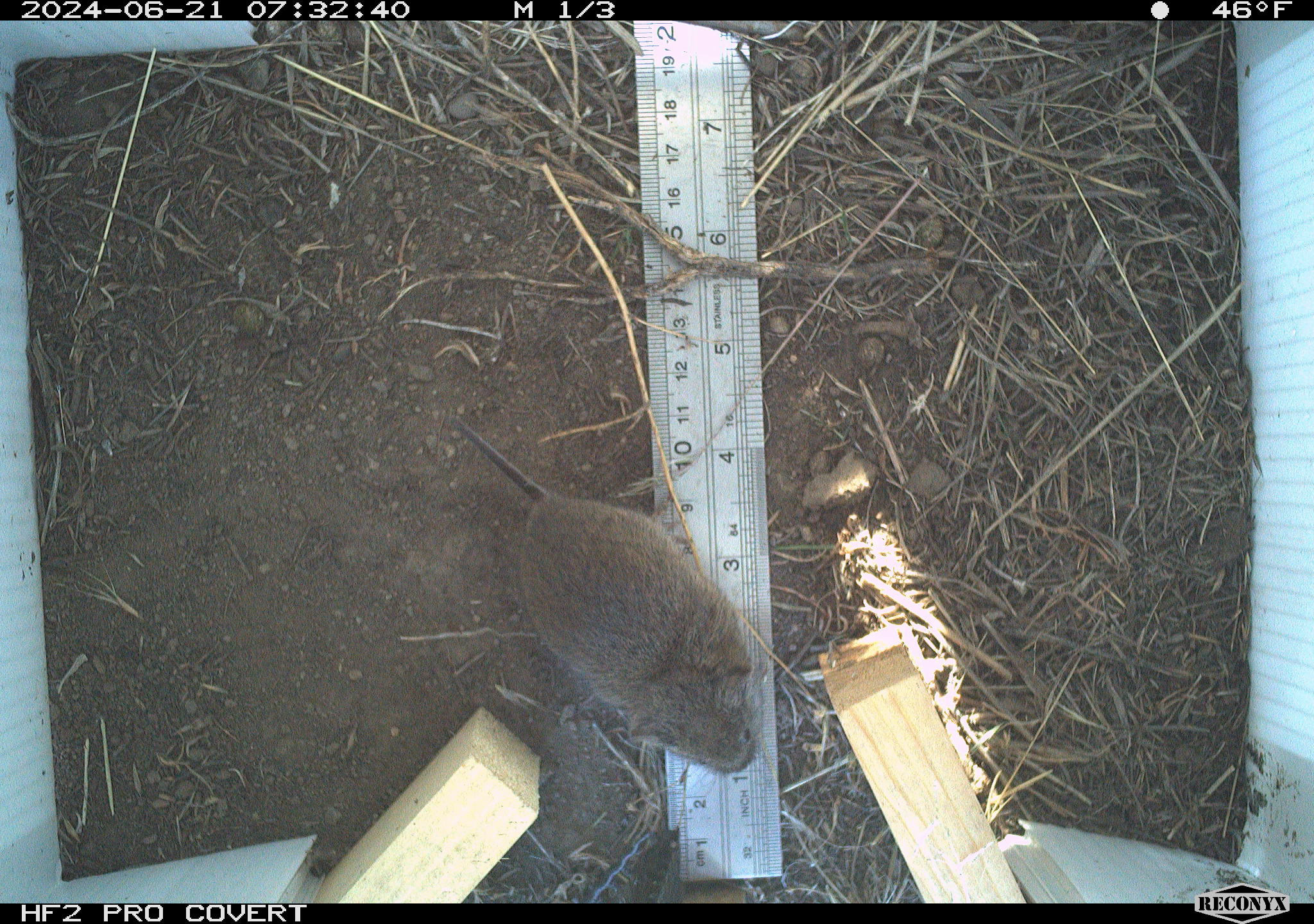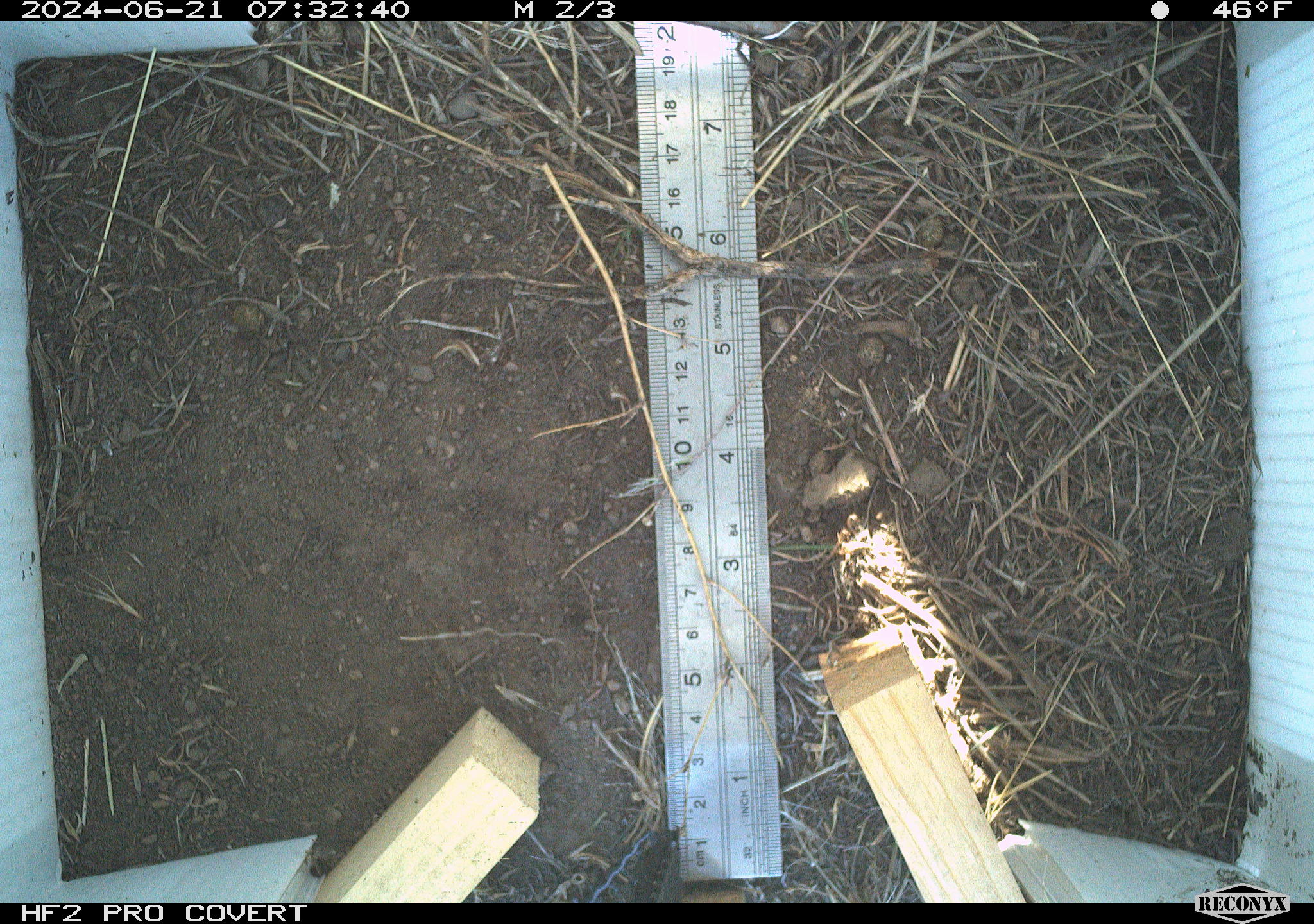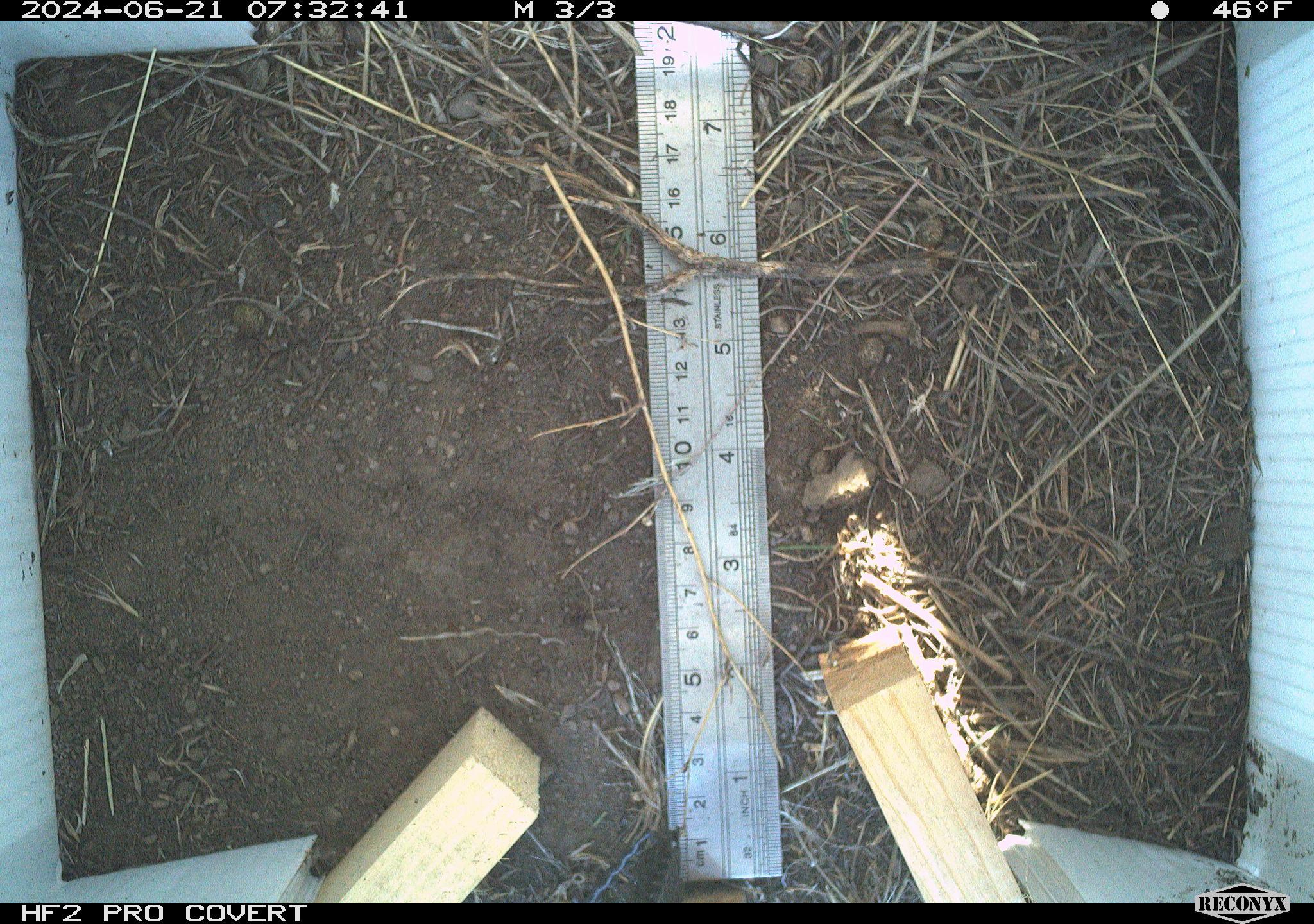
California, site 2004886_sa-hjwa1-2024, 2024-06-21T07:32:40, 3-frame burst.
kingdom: Animalia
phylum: Chordata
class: Mammalia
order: Rodentia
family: Cricetidae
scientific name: Cricetidae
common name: hamsters, voles, lemmings, and allies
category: cricetidae family